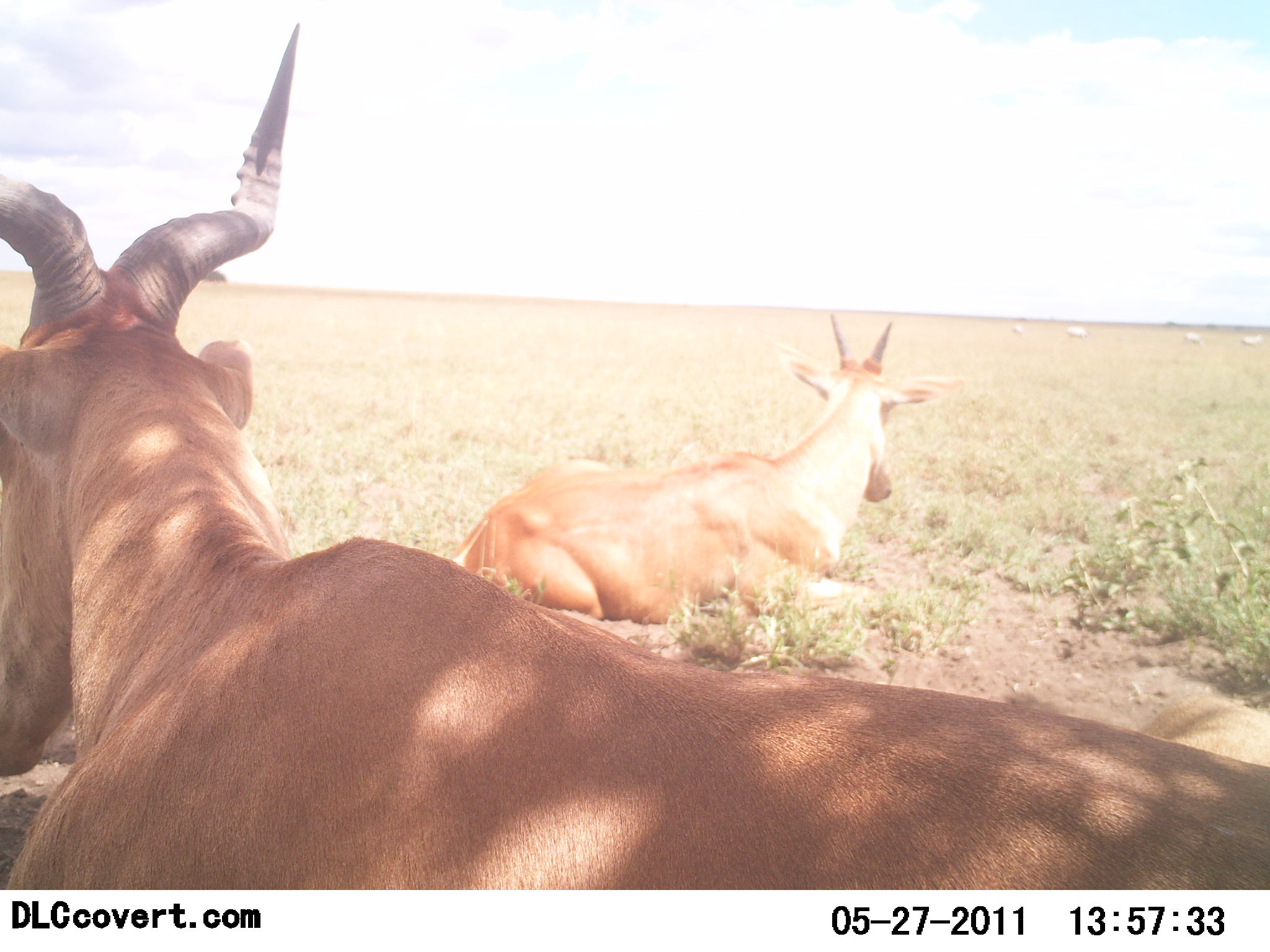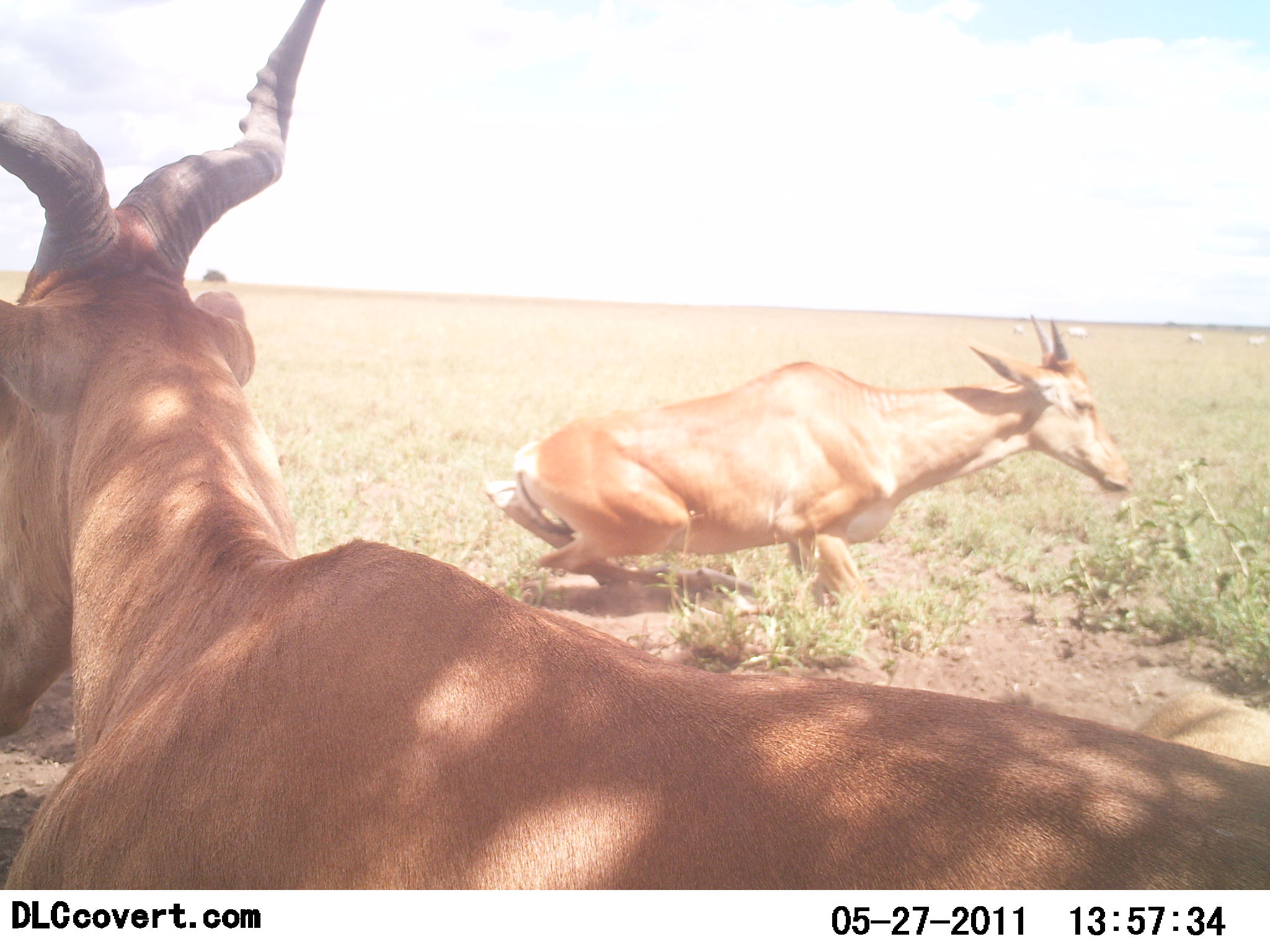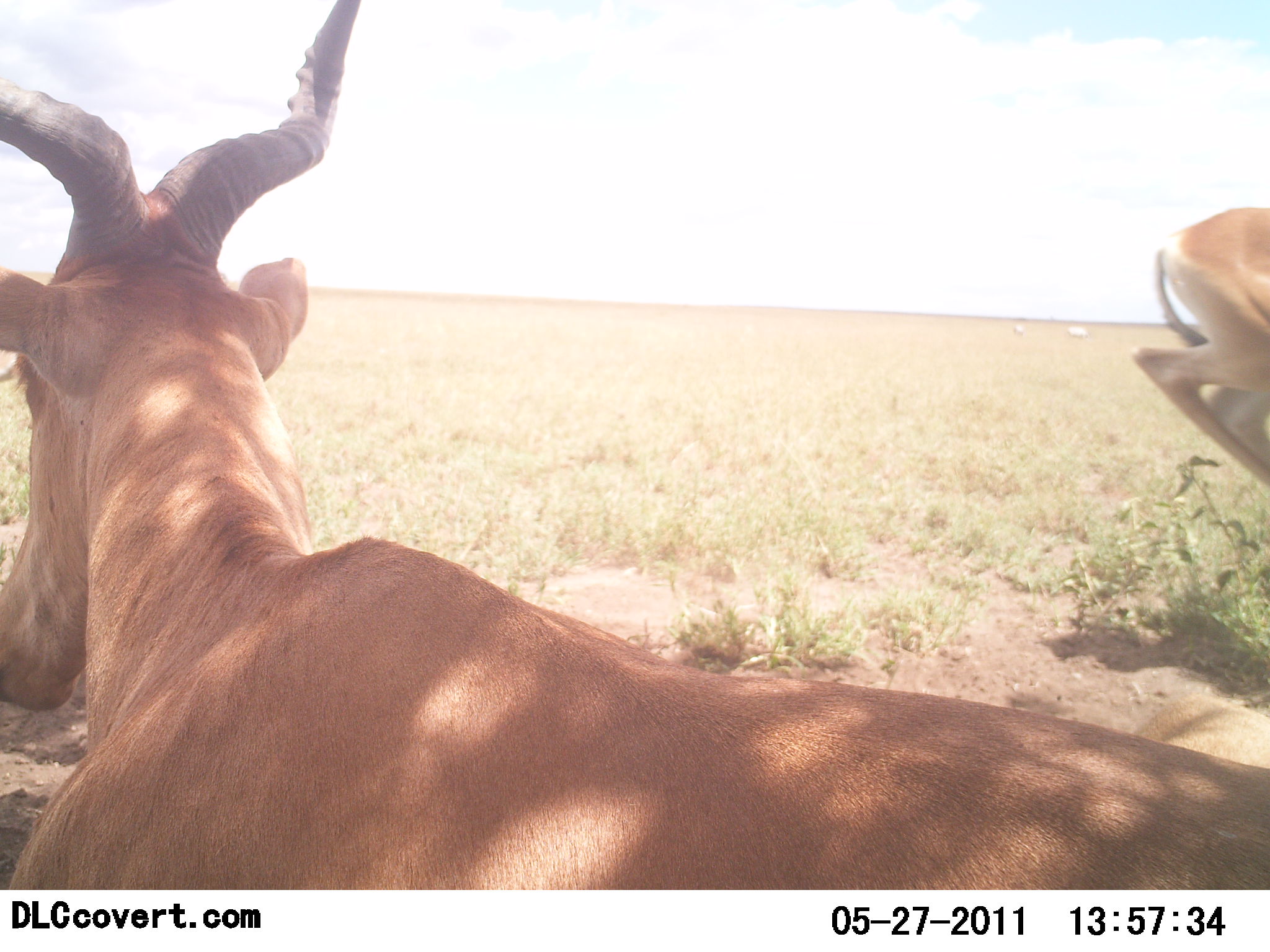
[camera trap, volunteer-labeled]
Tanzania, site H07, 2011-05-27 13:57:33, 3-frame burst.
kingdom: Animalia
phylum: Chordata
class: Mammalia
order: Artiodactyla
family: Bovidae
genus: Alcelaphus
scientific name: Alcelaphus buselaphus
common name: hartebeest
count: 2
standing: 8%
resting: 92%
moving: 23%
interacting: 0%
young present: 8%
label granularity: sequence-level